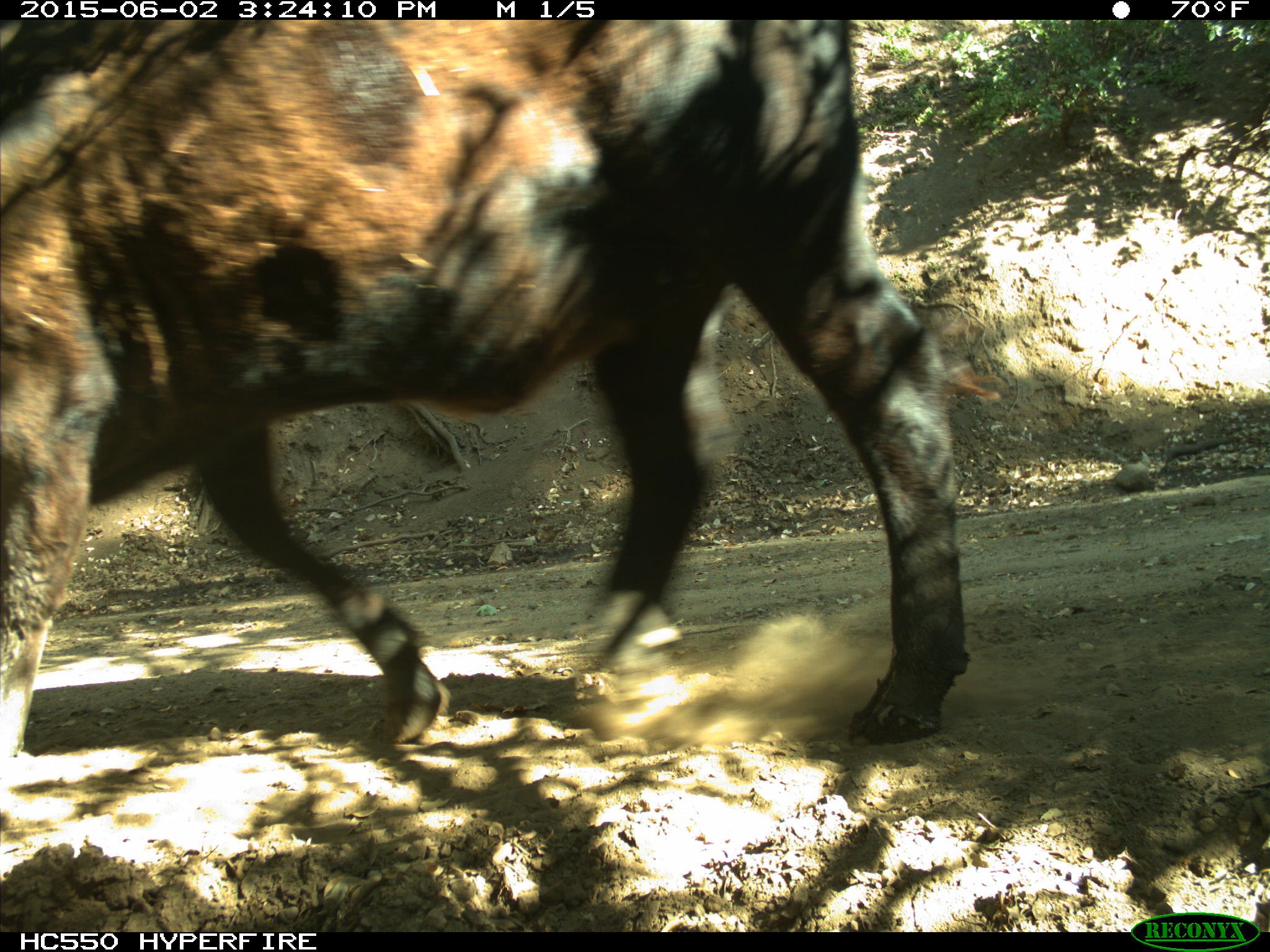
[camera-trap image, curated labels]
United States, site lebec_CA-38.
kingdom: Animalia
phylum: Chordata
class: Mammalia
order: Artiodactyla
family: Bovidae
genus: Bos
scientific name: Bos taurus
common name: domestic cow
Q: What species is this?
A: Bos taurus (domestic cow).